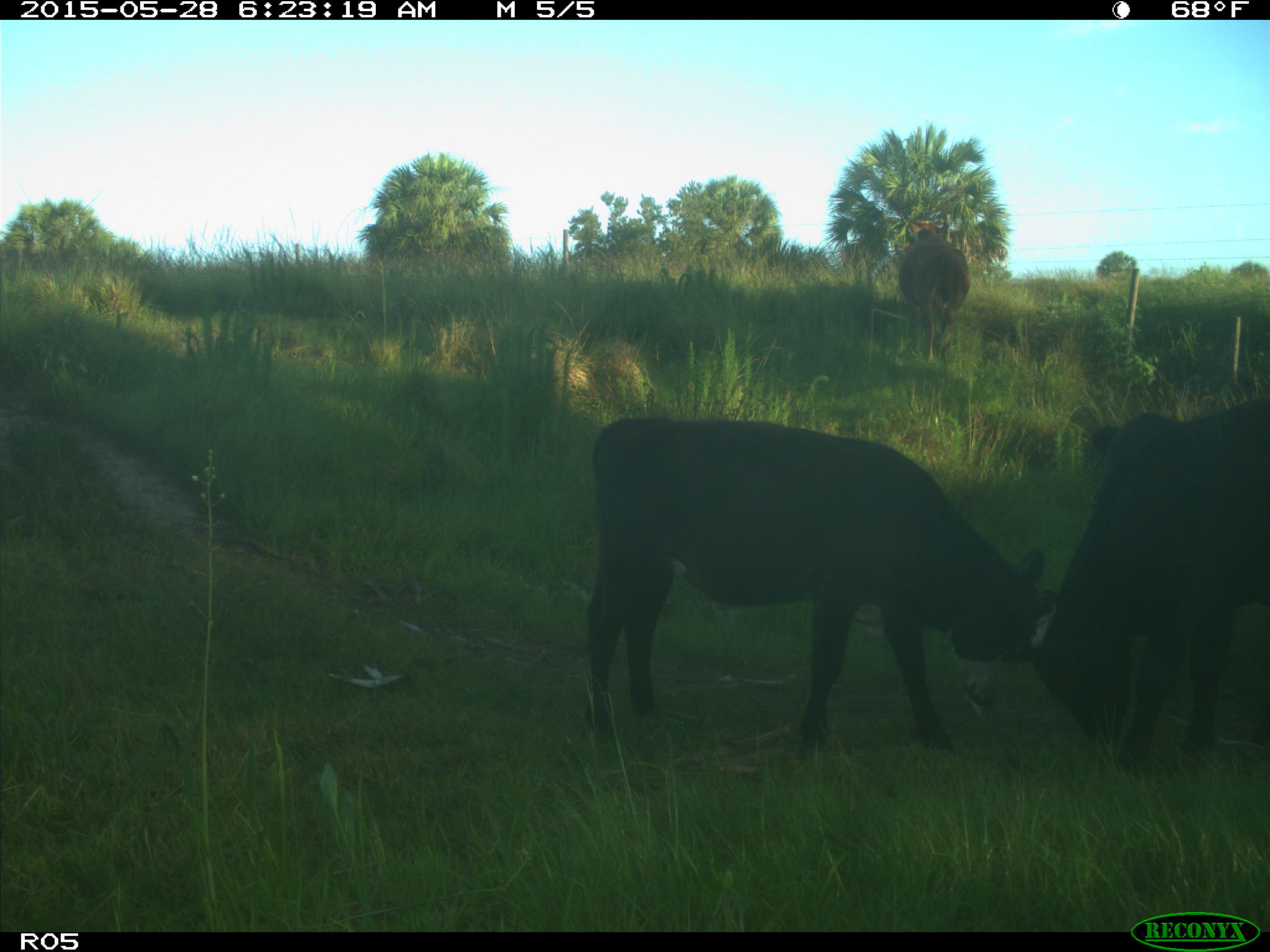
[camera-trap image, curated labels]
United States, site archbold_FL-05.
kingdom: Animalia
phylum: Chordata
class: Mammalia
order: Artiodactyla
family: Bovidae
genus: Bos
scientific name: Bos taurus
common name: domestic cow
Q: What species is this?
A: Bos taurus (domestic cow).